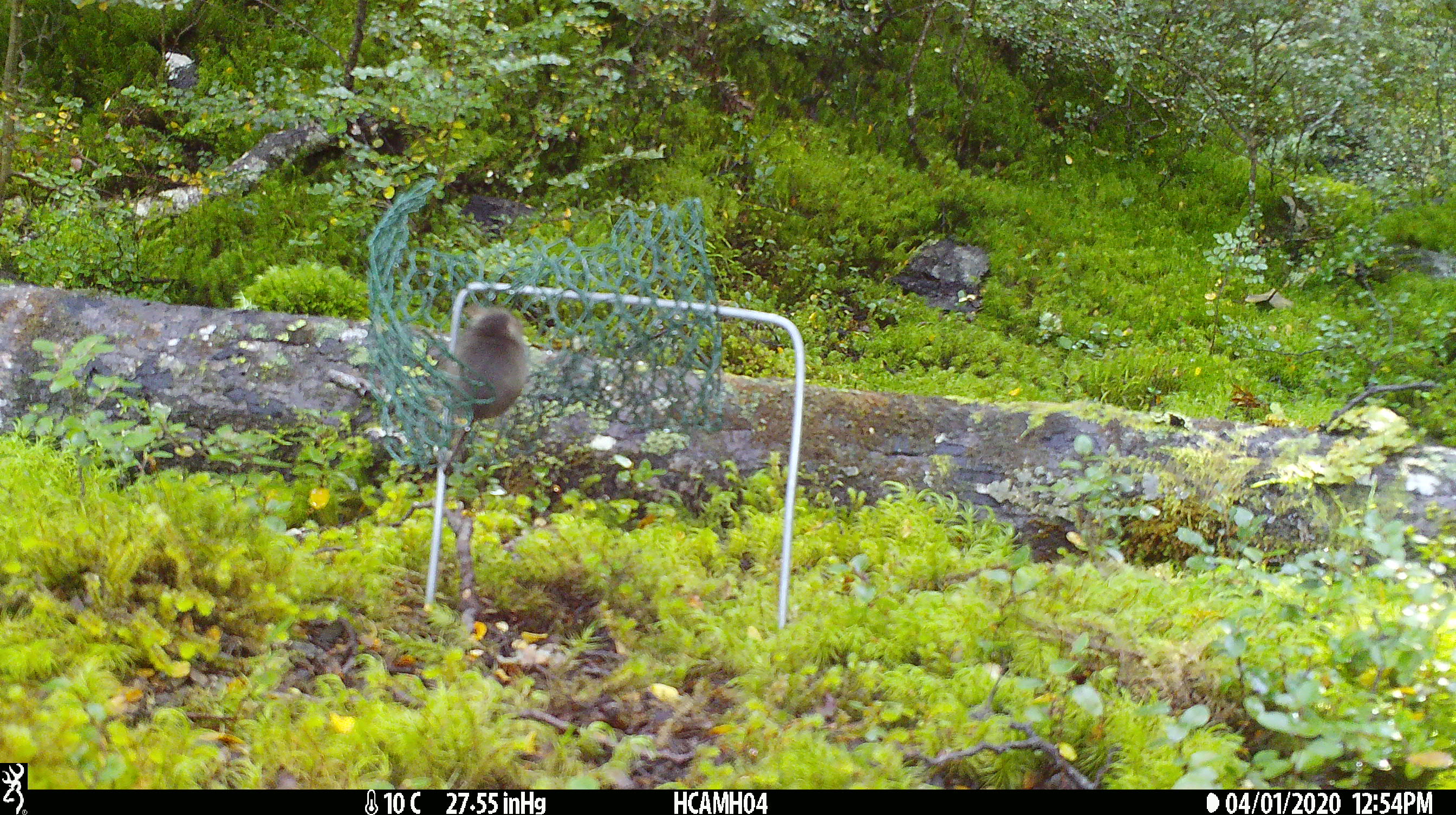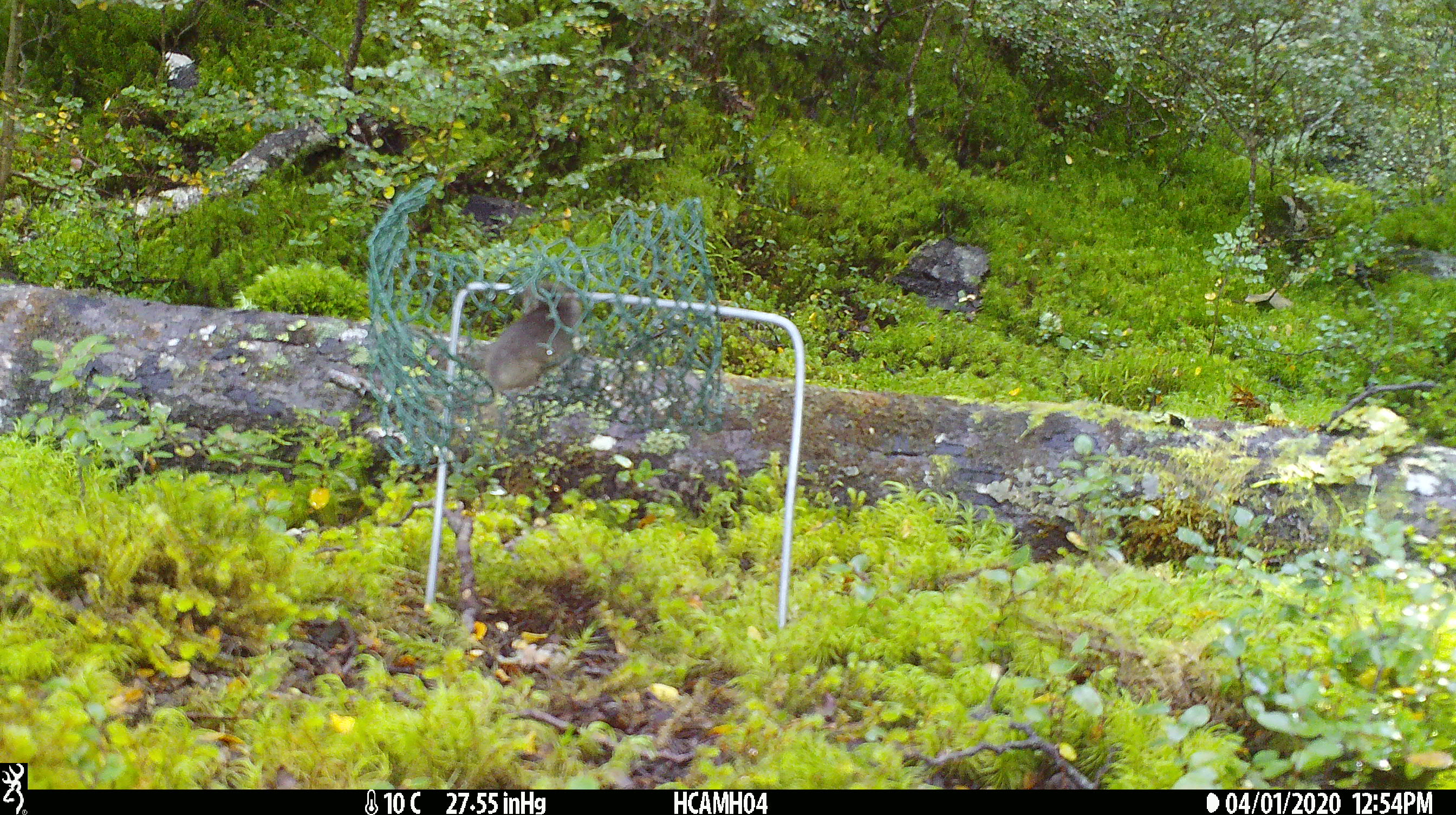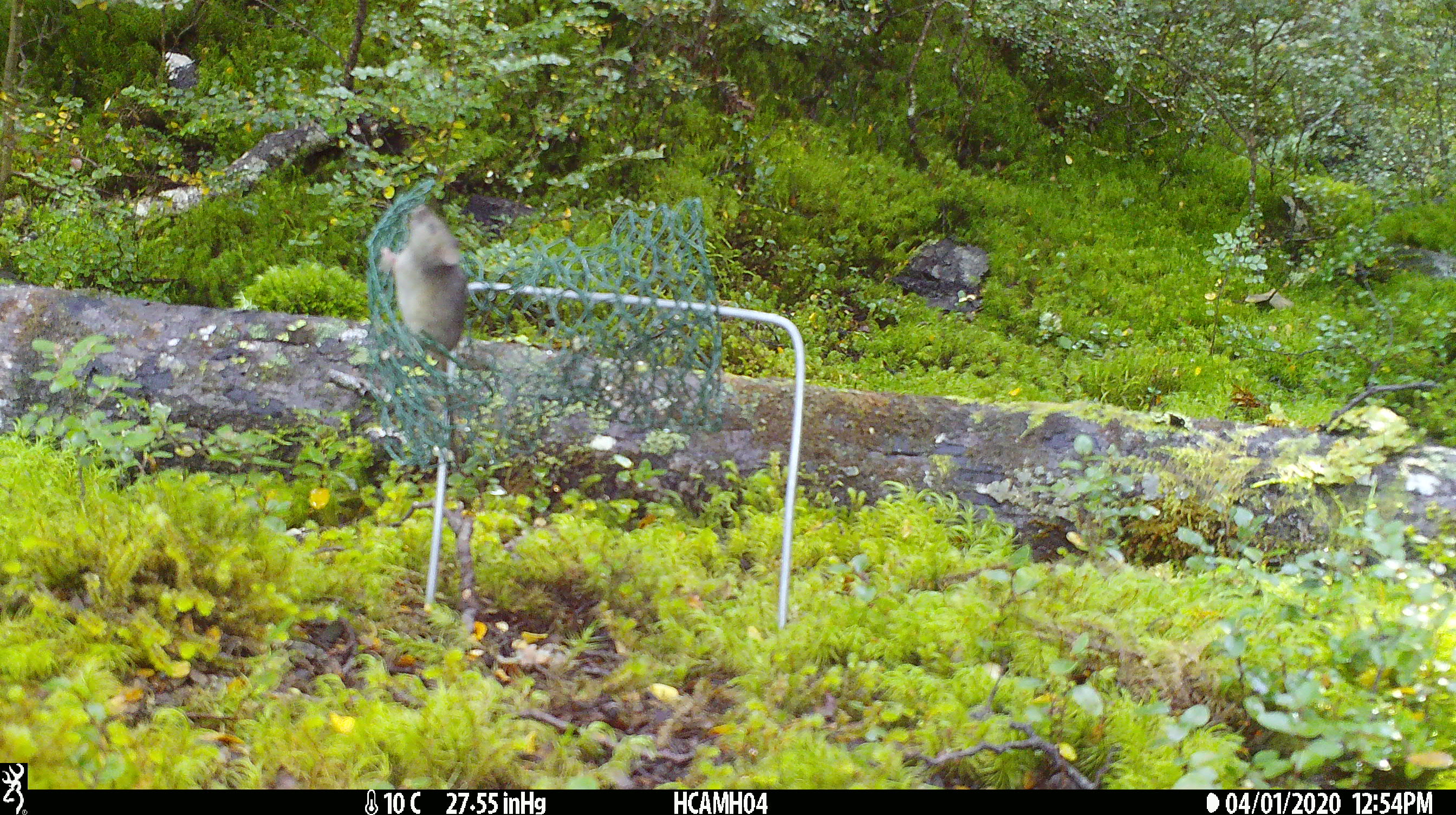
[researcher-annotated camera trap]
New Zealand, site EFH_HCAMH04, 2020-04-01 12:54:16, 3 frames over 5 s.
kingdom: Animalia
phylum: Chordata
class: Mammalia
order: Rodentia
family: Muridae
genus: Mus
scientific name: Mus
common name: mouse